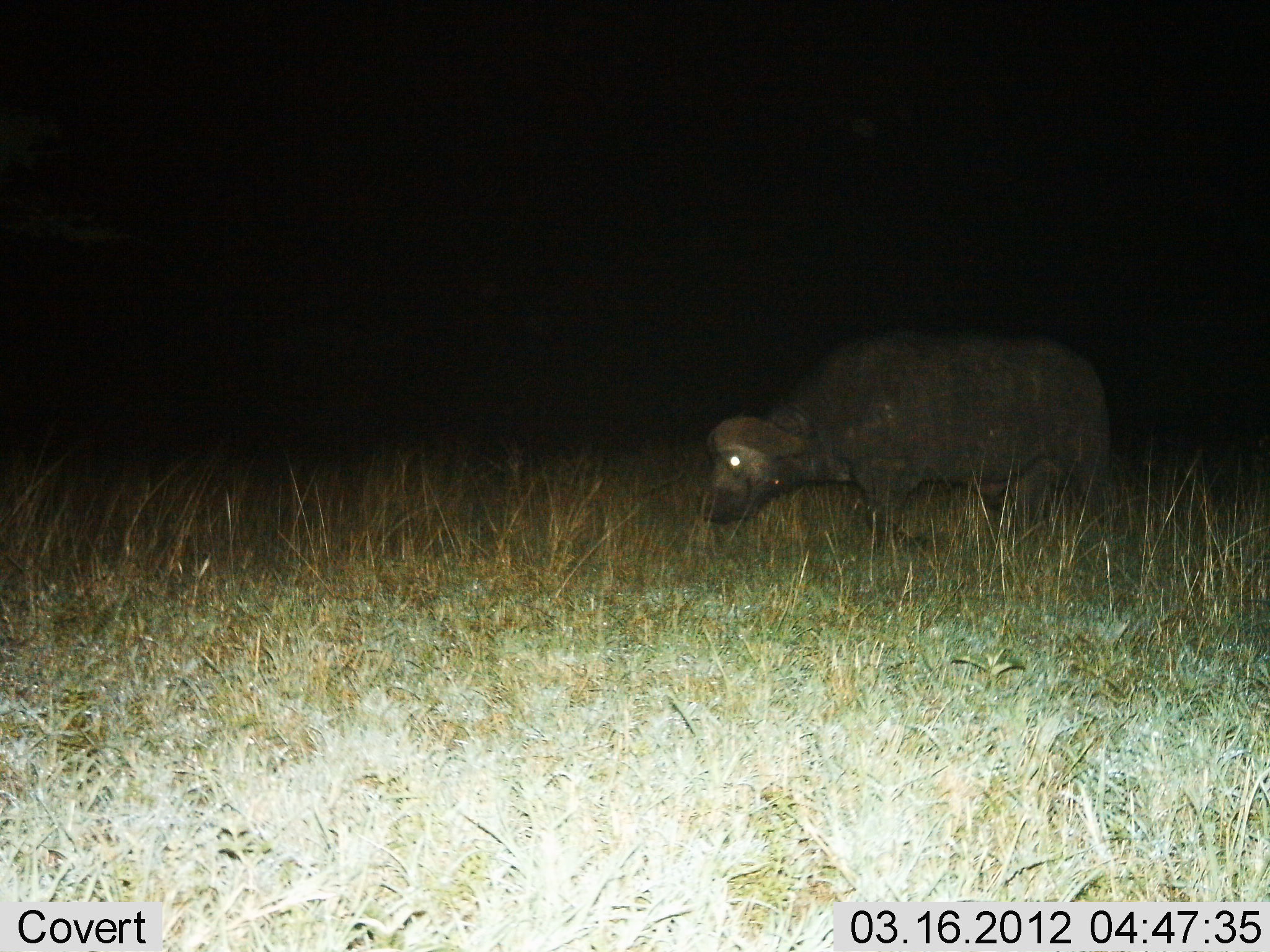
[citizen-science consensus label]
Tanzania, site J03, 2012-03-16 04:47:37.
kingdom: Animalia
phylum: Chordata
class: Mammalia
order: Artiodactyla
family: Bovidae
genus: Syncerus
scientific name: Syncerus caffer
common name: cape buffalo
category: buffalo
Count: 1.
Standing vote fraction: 43%.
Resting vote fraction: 0%.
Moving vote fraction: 43%.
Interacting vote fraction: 0%.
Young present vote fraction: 0%.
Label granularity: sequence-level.